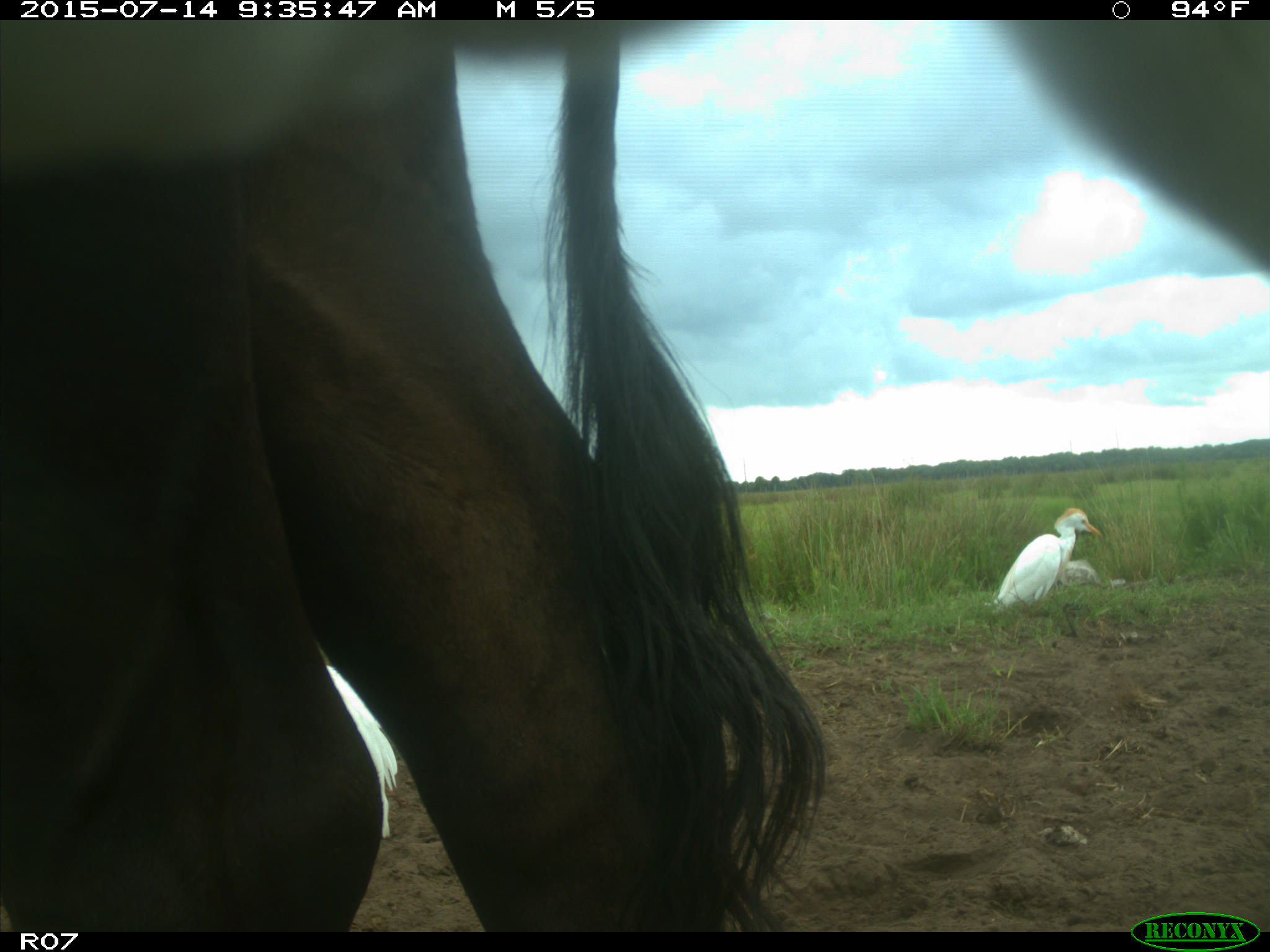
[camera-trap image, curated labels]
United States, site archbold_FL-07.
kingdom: Animalia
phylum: Chordata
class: Mammalia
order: Artiodactyla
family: Bovidae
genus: Bos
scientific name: Bos taurus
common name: domestic cow